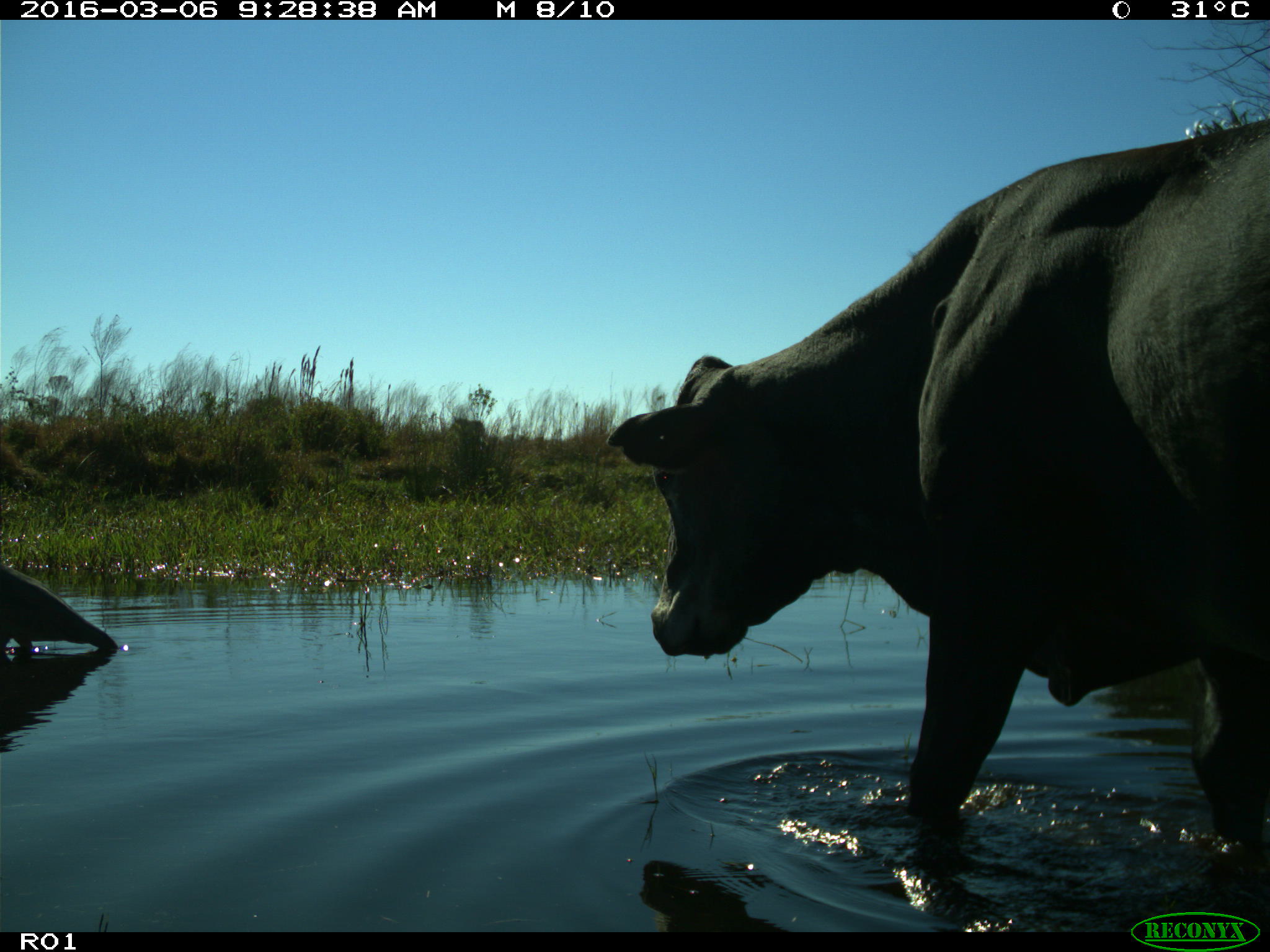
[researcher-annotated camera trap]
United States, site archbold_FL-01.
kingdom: Animalia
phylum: Chordata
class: Mammalia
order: Artiodactyla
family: Bovidae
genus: Bos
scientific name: Bos taurus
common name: domestic cow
Bos taurus (domestic cow).